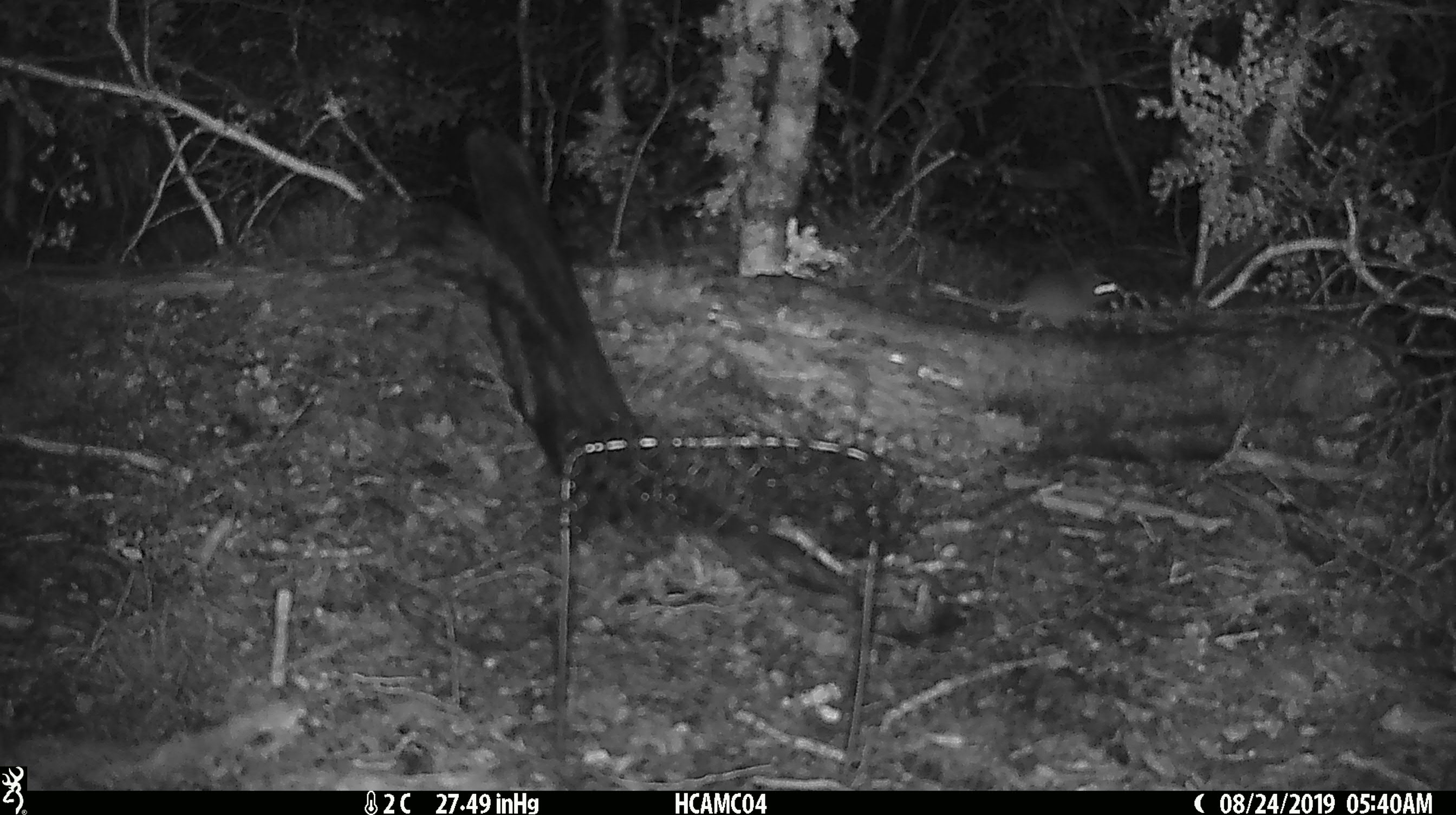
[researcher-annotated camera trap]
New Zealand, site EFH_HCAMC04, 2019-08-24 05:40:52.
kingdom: Animalia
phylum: Chordata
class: Mammalia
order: Rodentia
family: Muridae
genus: Mus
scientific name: Mus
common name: mouse